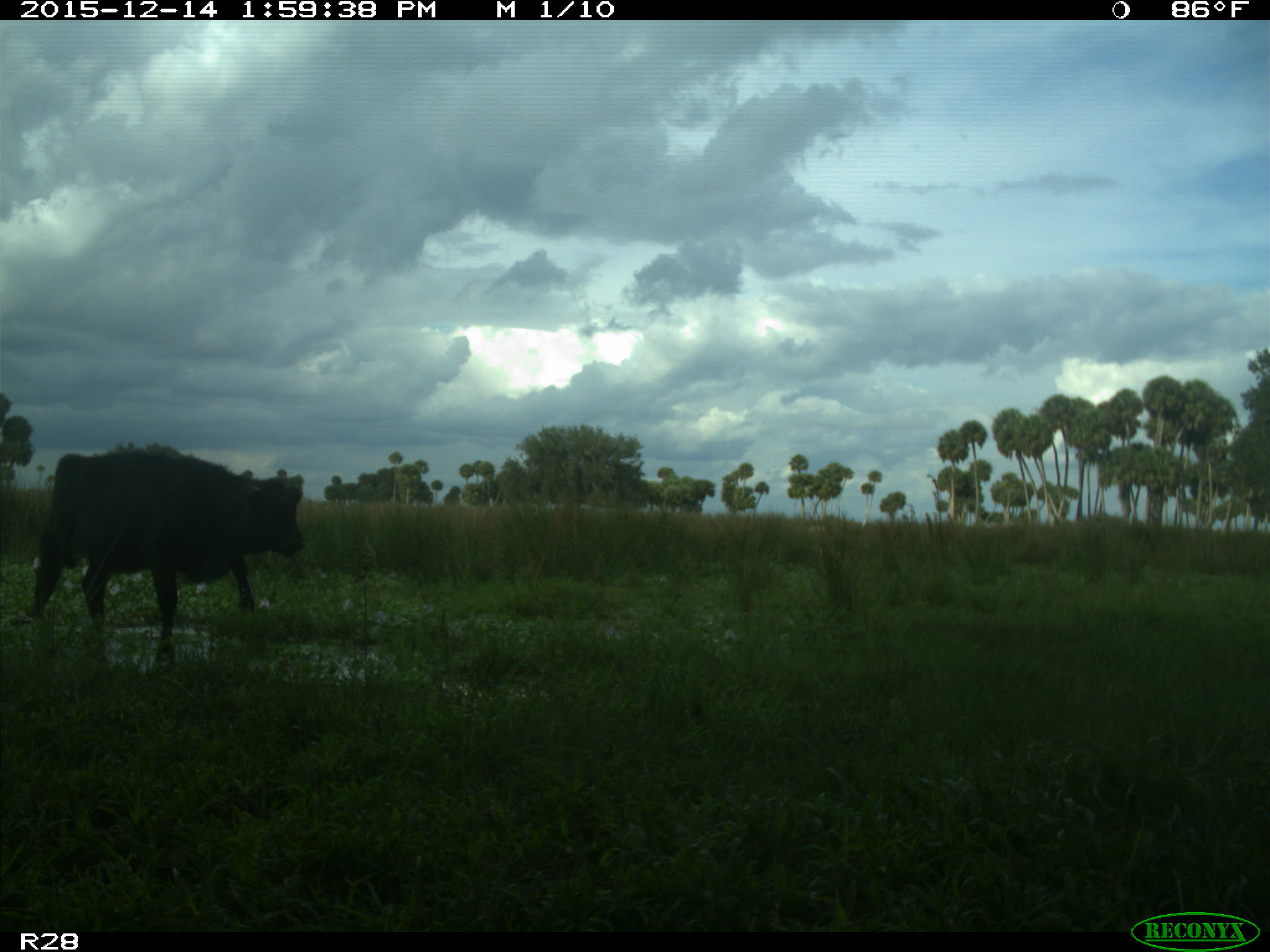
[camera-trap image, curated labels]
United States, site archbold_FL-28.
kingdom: Animalia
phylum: Chordata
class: Mammalia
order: Artiodactyla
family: Bovidae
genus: Bos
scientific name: Bos taurus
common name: domestic cow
Bos taurus (domestic cow).